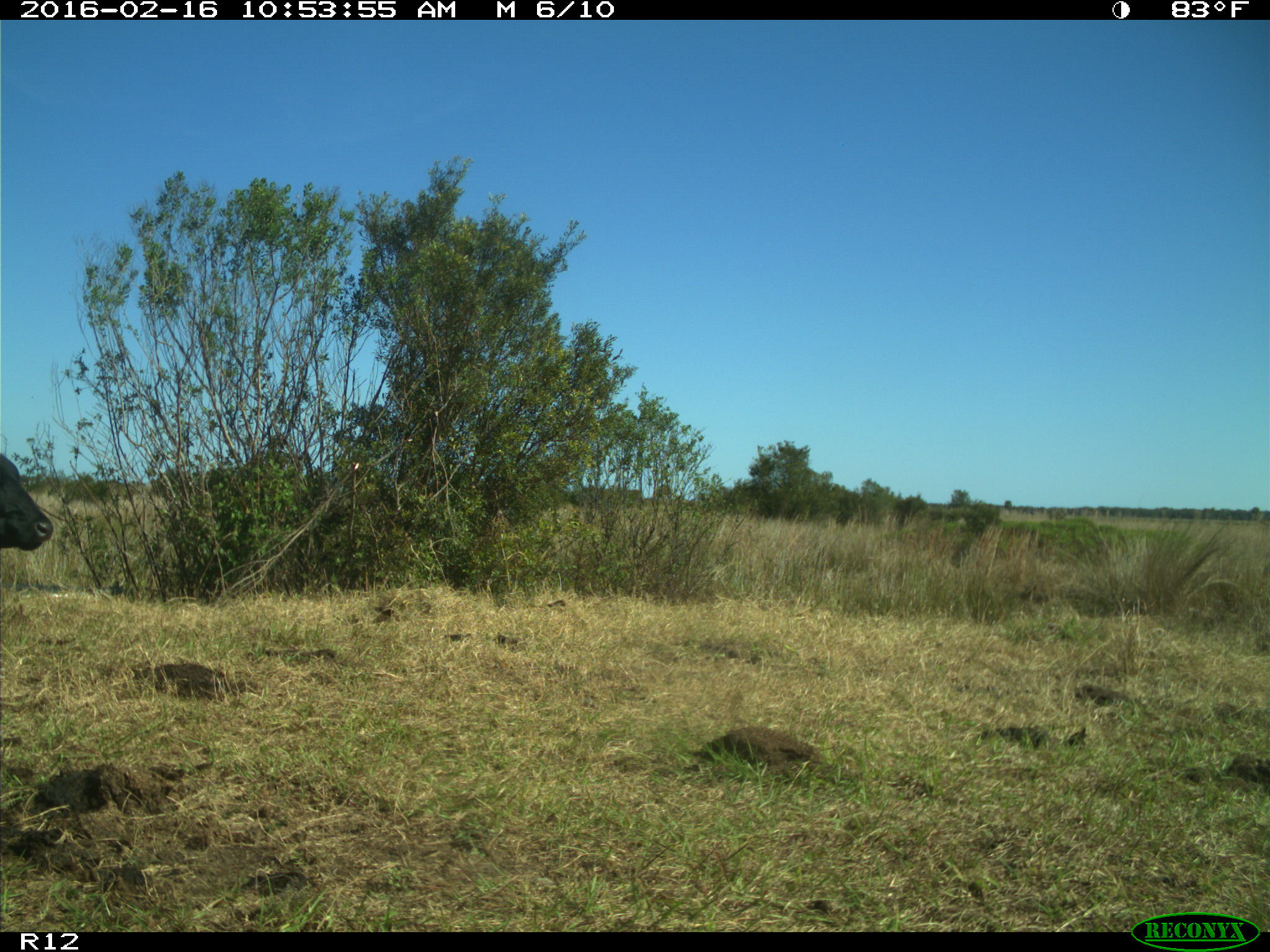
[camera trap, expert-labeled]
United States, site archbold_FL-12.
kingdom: Animalia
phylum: Chordata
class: Mammalia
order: Artiodactyla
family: Bovidae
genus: Bos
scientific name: Bos taurus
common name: domestic cow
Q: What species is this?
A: Bos taurus (domestic cow).